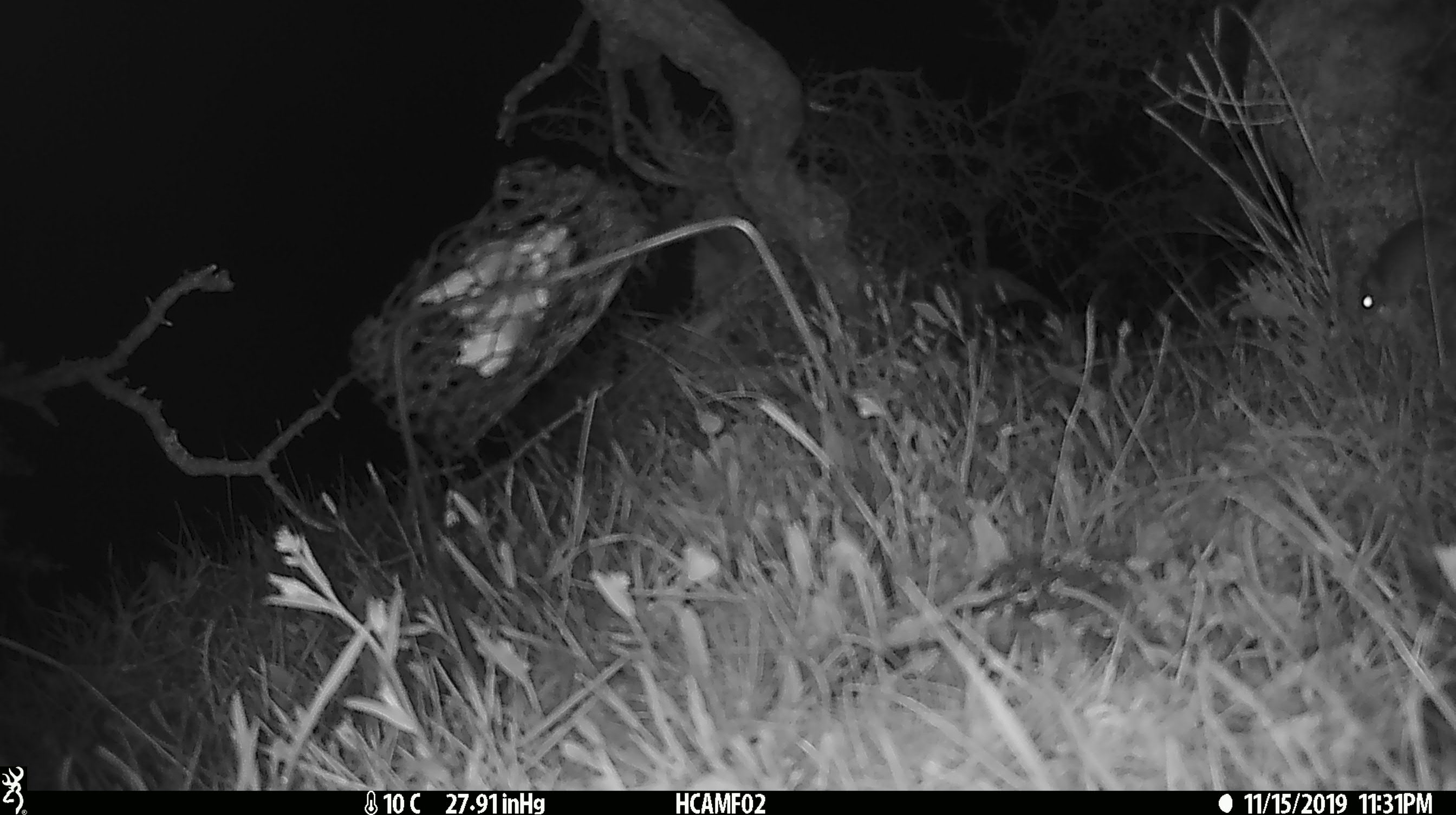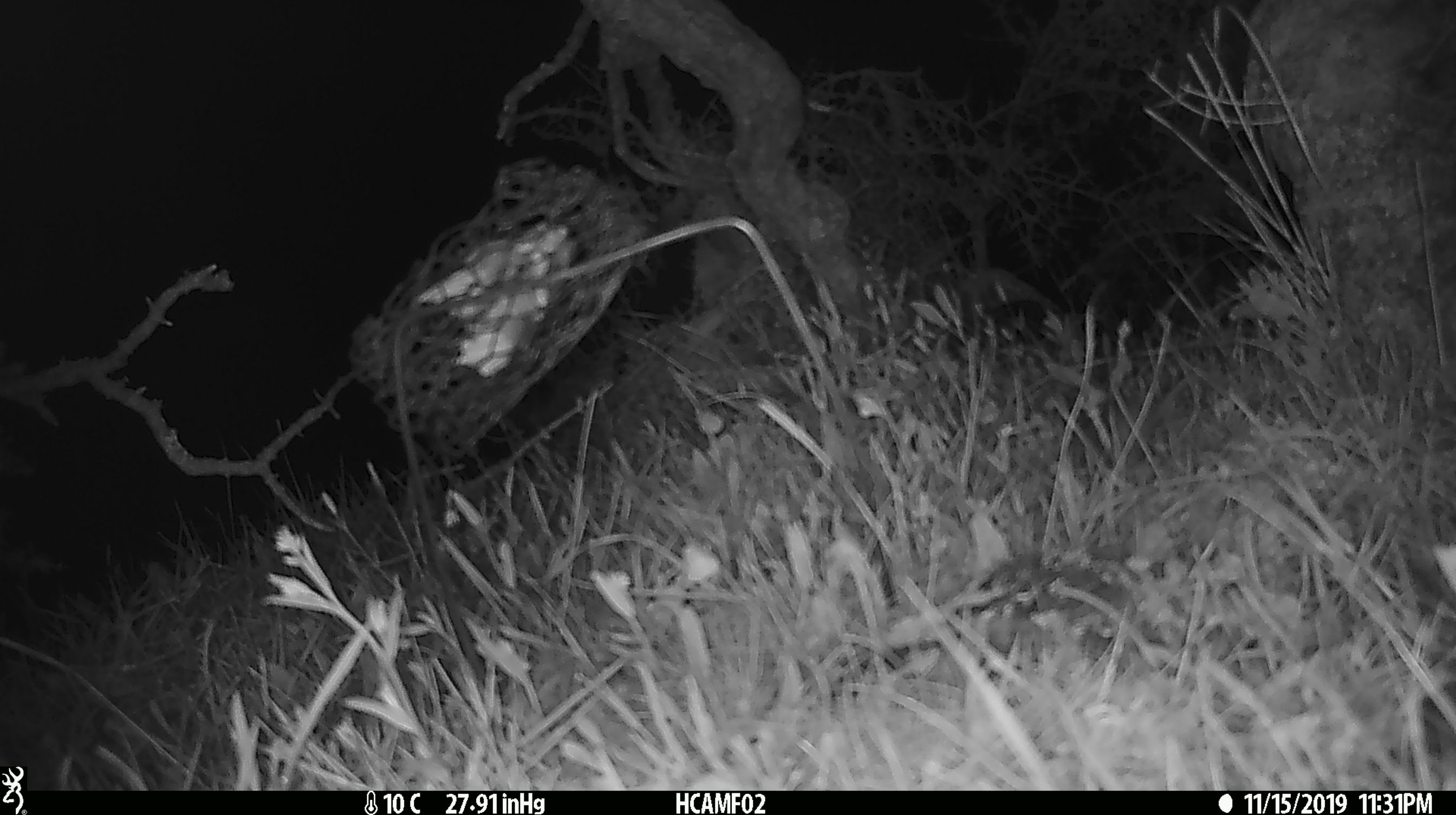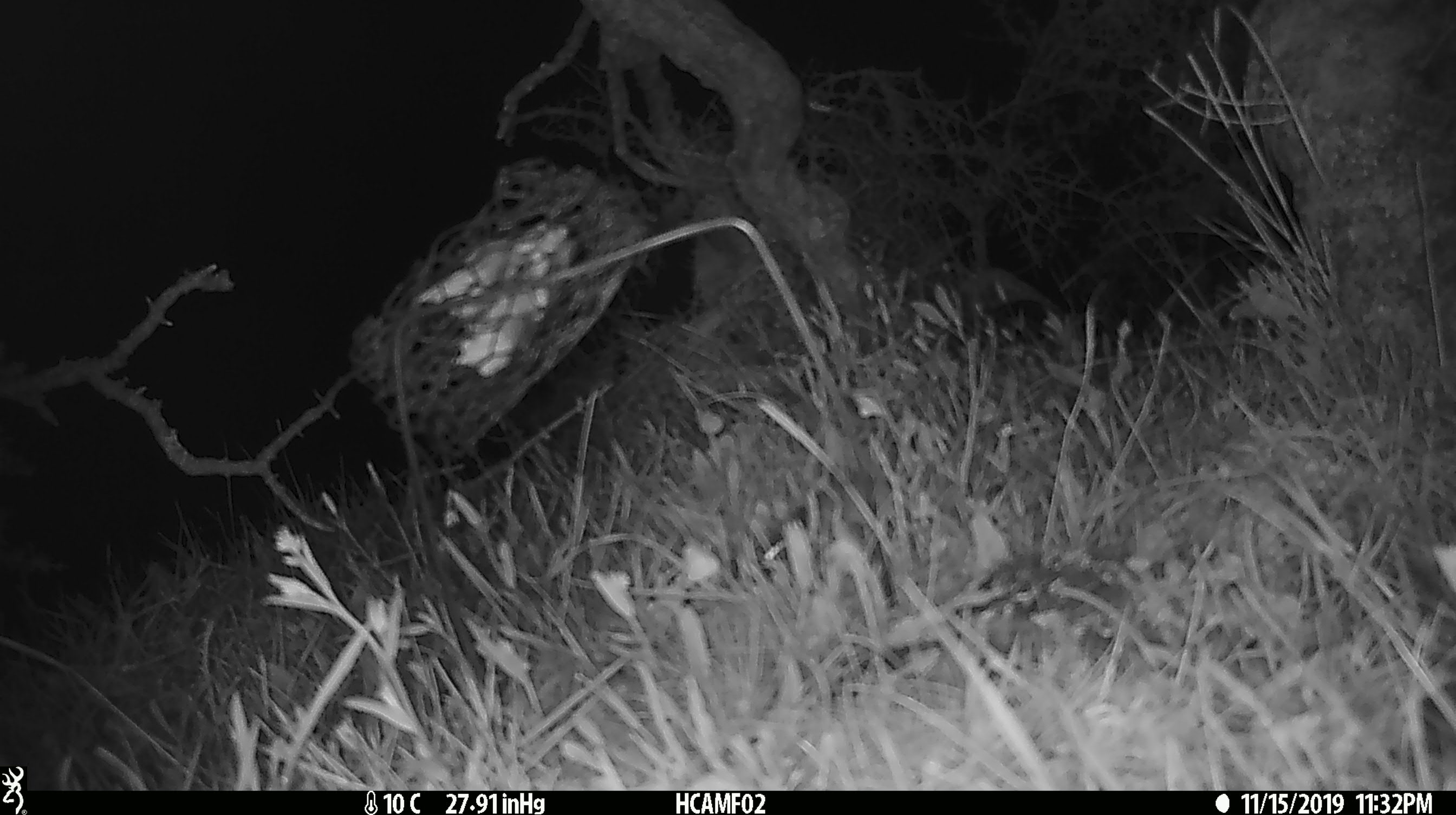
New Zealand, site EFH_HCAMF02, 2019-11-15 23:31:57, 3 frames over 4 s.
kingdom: Animalia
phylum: Chordata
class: Mammalia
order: Rodentia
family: Muridae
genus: Mus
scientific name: Mus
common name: mouse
Mouse (Mus).